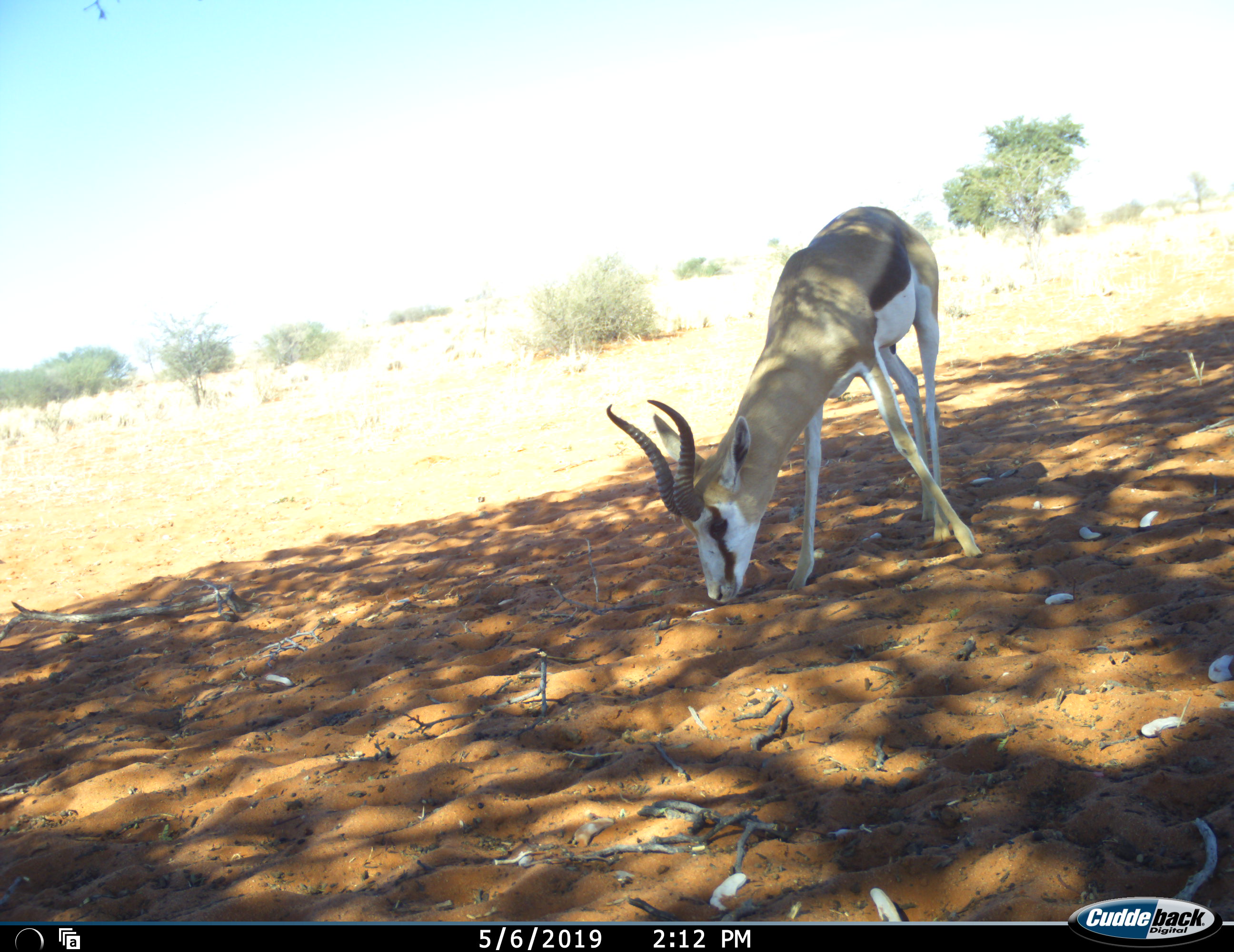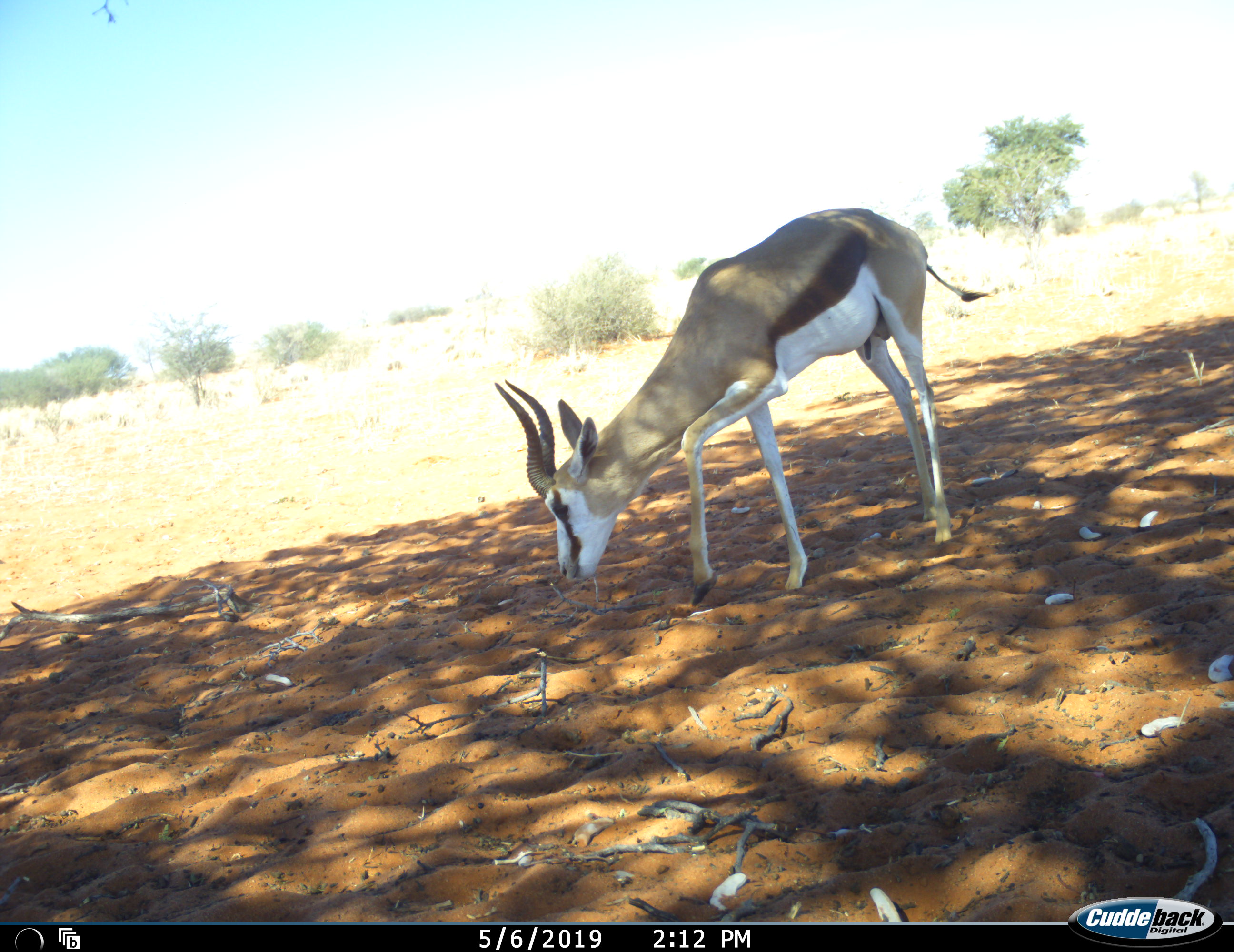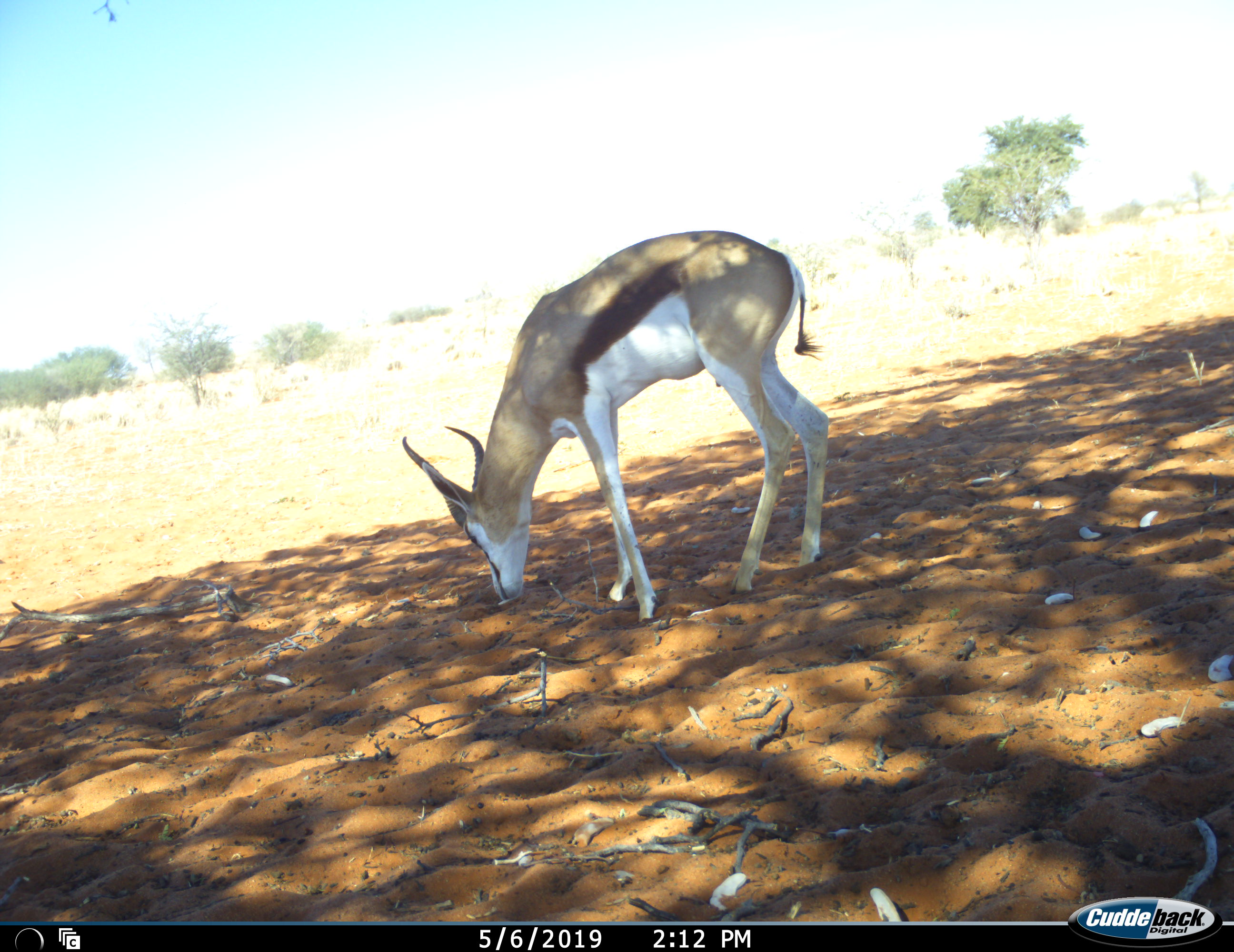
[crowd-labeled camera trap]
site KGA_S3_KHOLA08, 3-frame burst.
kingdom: Animalia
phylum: Chordata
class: Mammalia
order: Artiodactyla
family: Bovidae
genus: Antidorcas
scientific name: Antidorcas marsupialis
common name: springbok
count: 1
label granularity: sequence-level